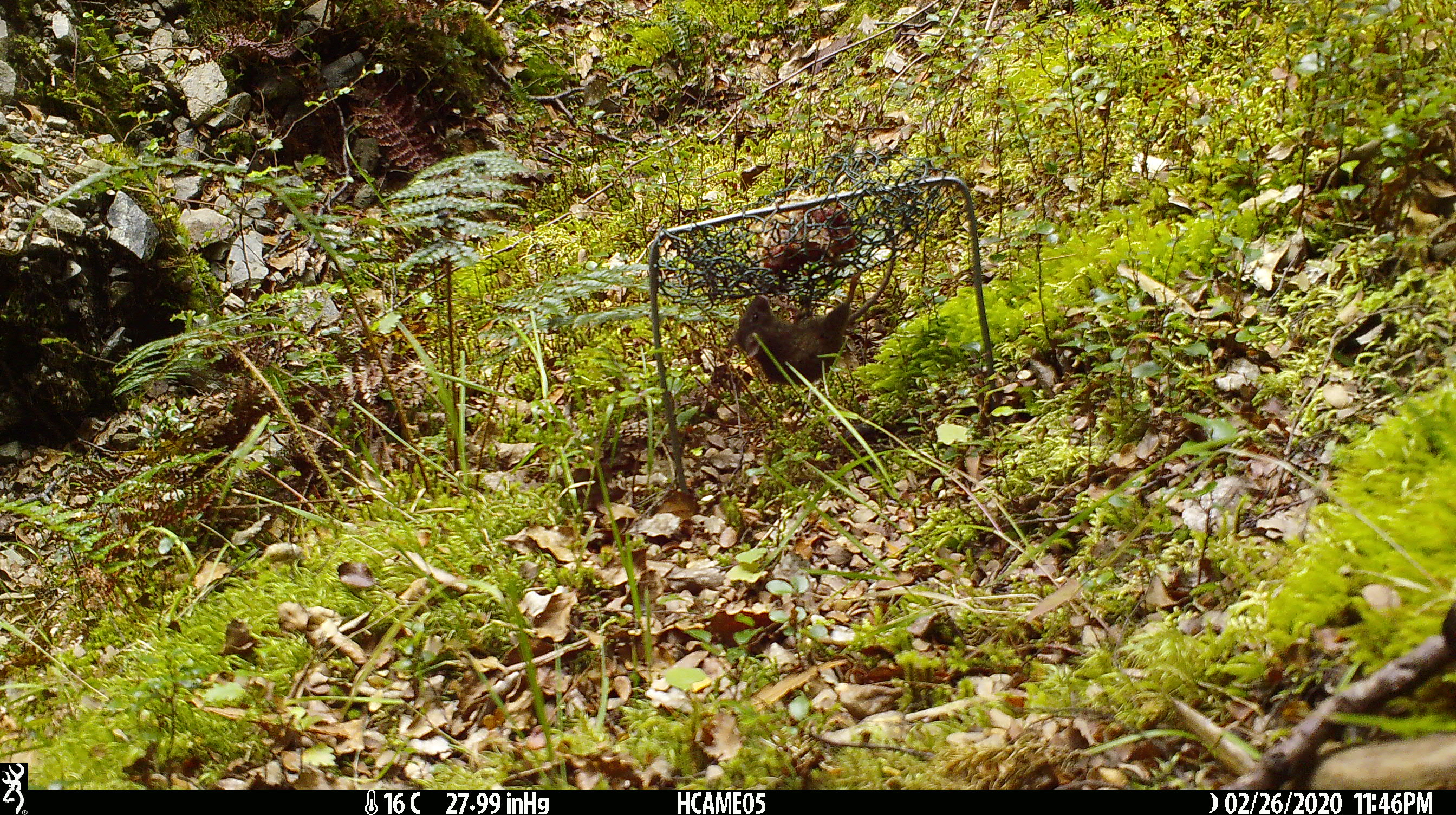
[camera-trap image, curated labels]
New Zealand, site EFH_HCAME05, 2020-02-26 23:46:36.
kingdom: Animalia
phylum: Chordata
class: Mammalia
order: Rodentia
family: Muridae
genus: Mus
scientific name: Mus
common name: mouse